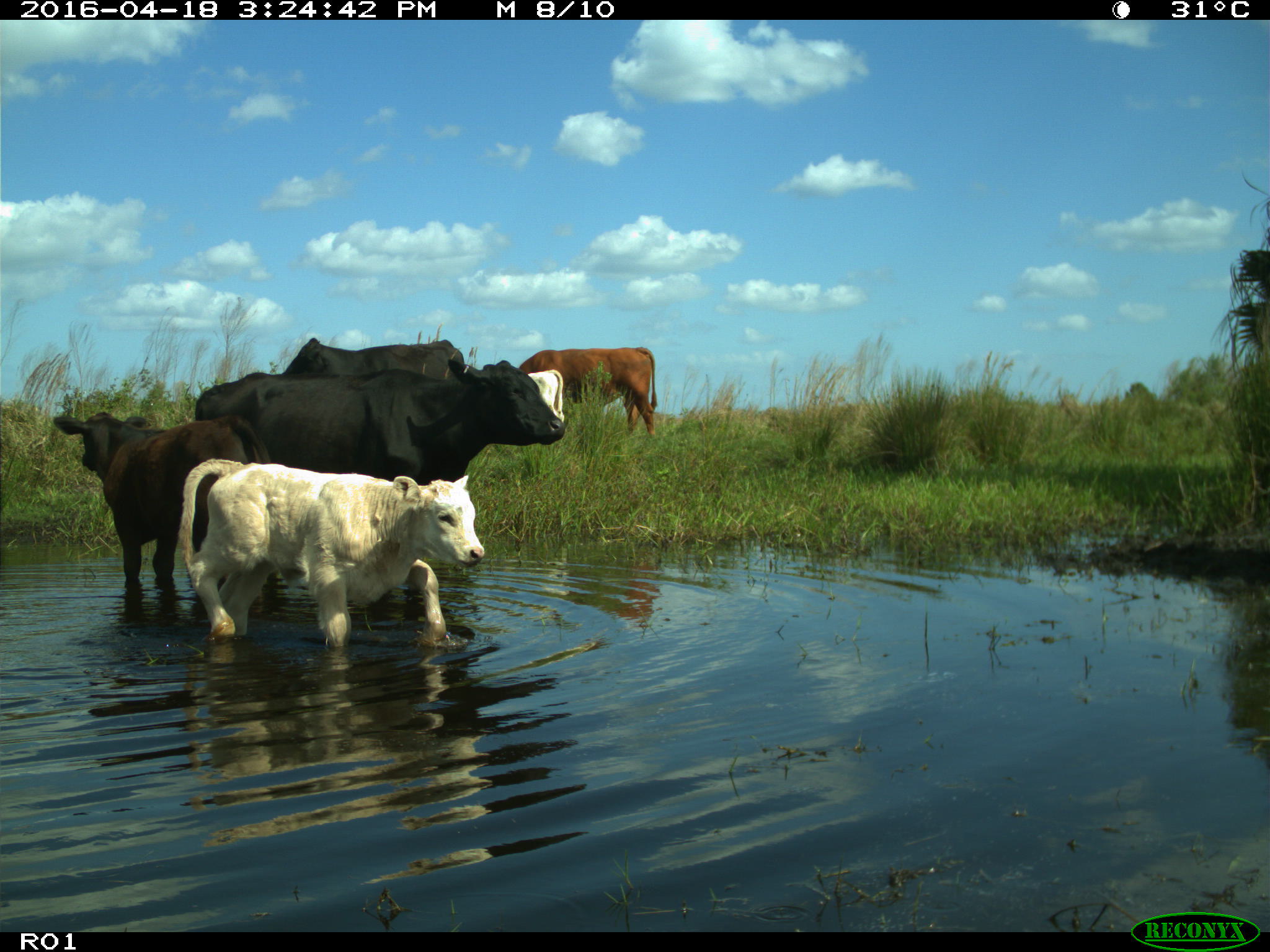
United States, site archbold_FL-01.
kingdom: Animalia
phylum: Chordata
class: Mammalia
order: Artiodactyla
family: Bovidae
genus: Bos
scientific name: Bos taurus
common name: domestic cow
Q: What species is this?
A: Bos taurus (domestic cow).